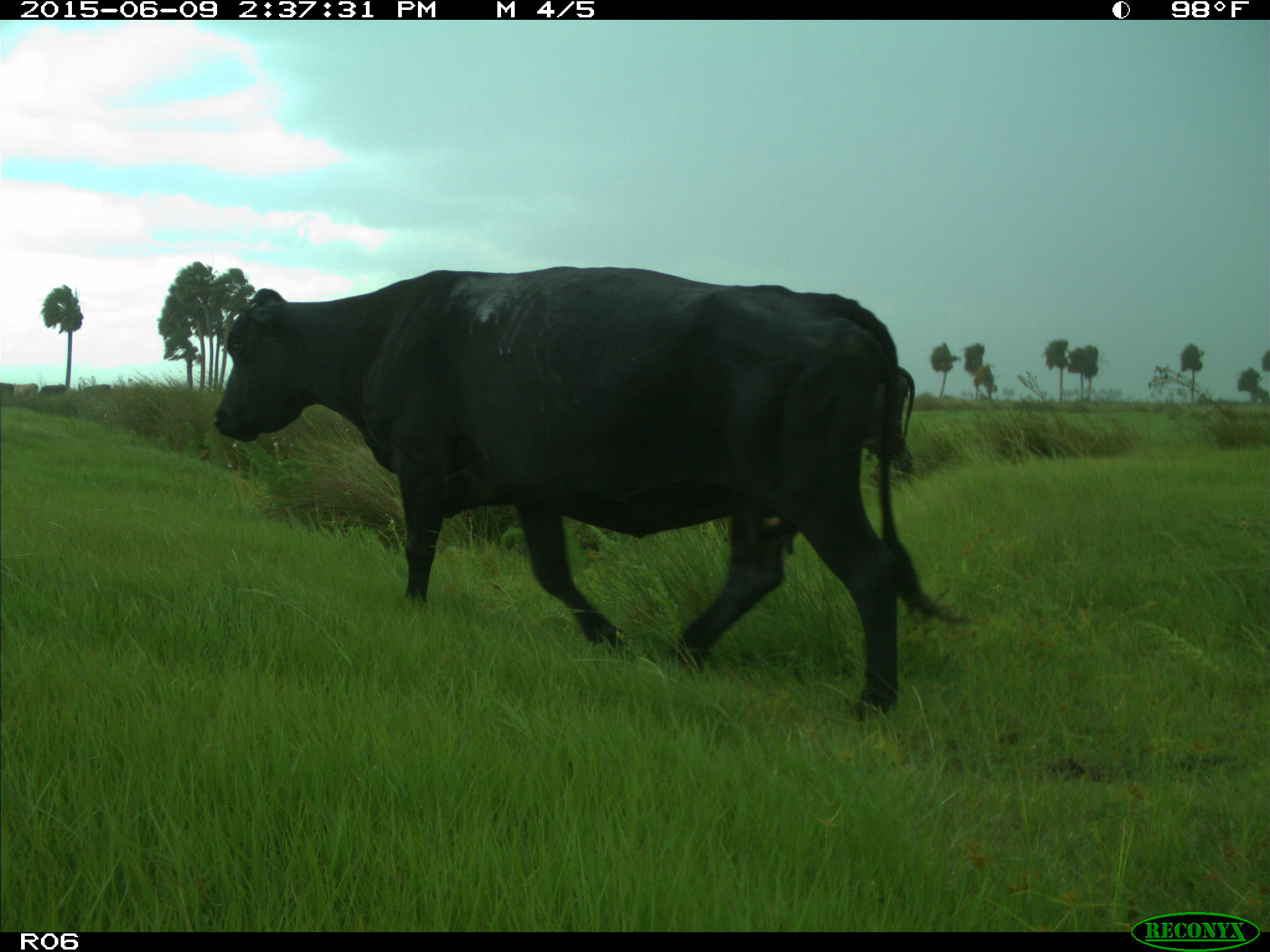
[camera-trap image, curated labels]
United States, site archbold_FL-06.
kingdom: Animalia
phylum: Chordata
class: Mammalia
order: Artiodactyla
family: Bovidae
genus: Bos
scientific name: Bos taurus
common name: domestic cow